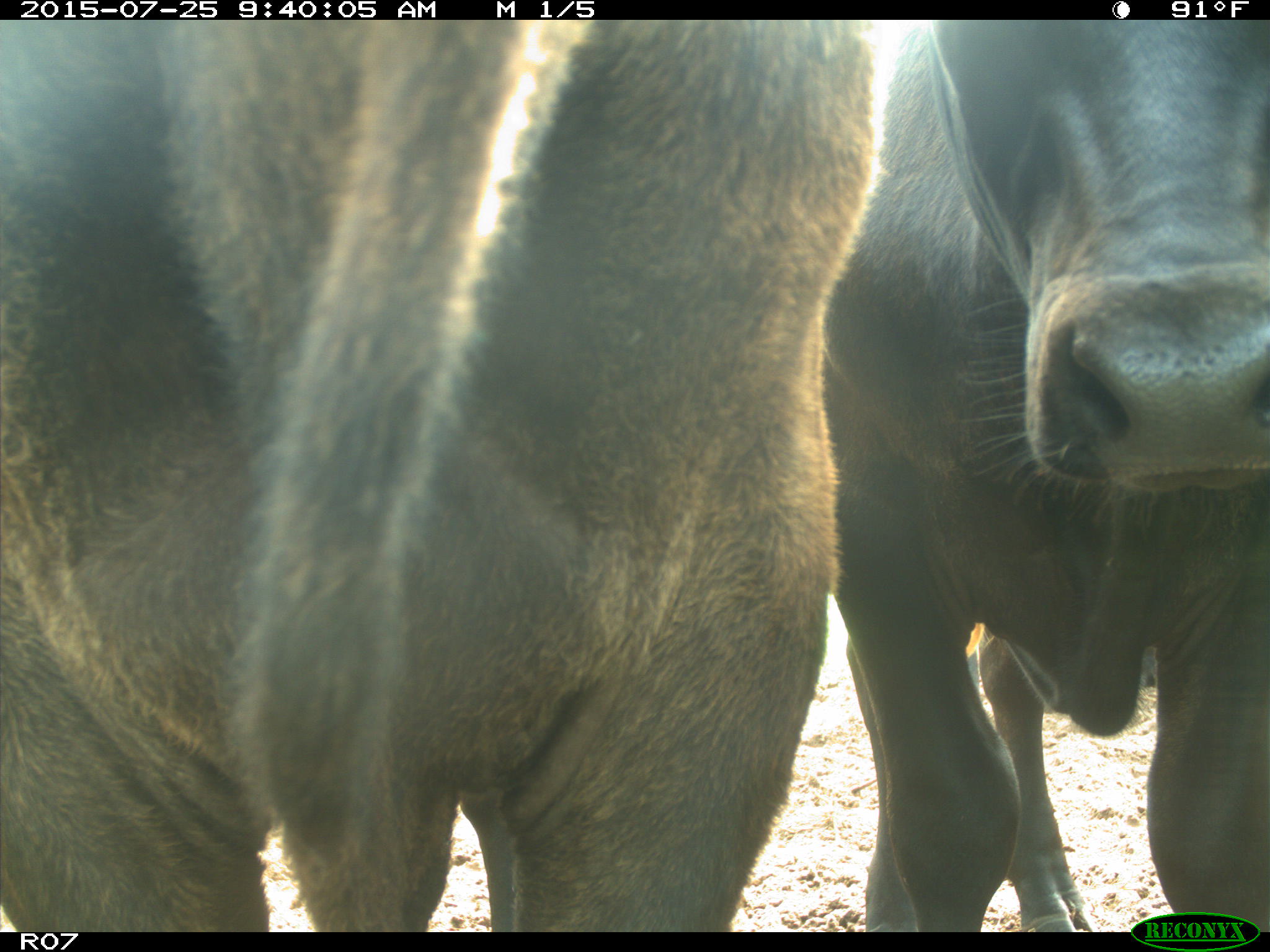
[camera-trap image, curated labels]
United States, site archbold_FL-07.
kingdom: Animalia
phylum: Chordata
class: Mammalia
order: Artiodactyla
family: Bovidae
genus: Bos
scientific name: Bos taurus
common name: domestic cow